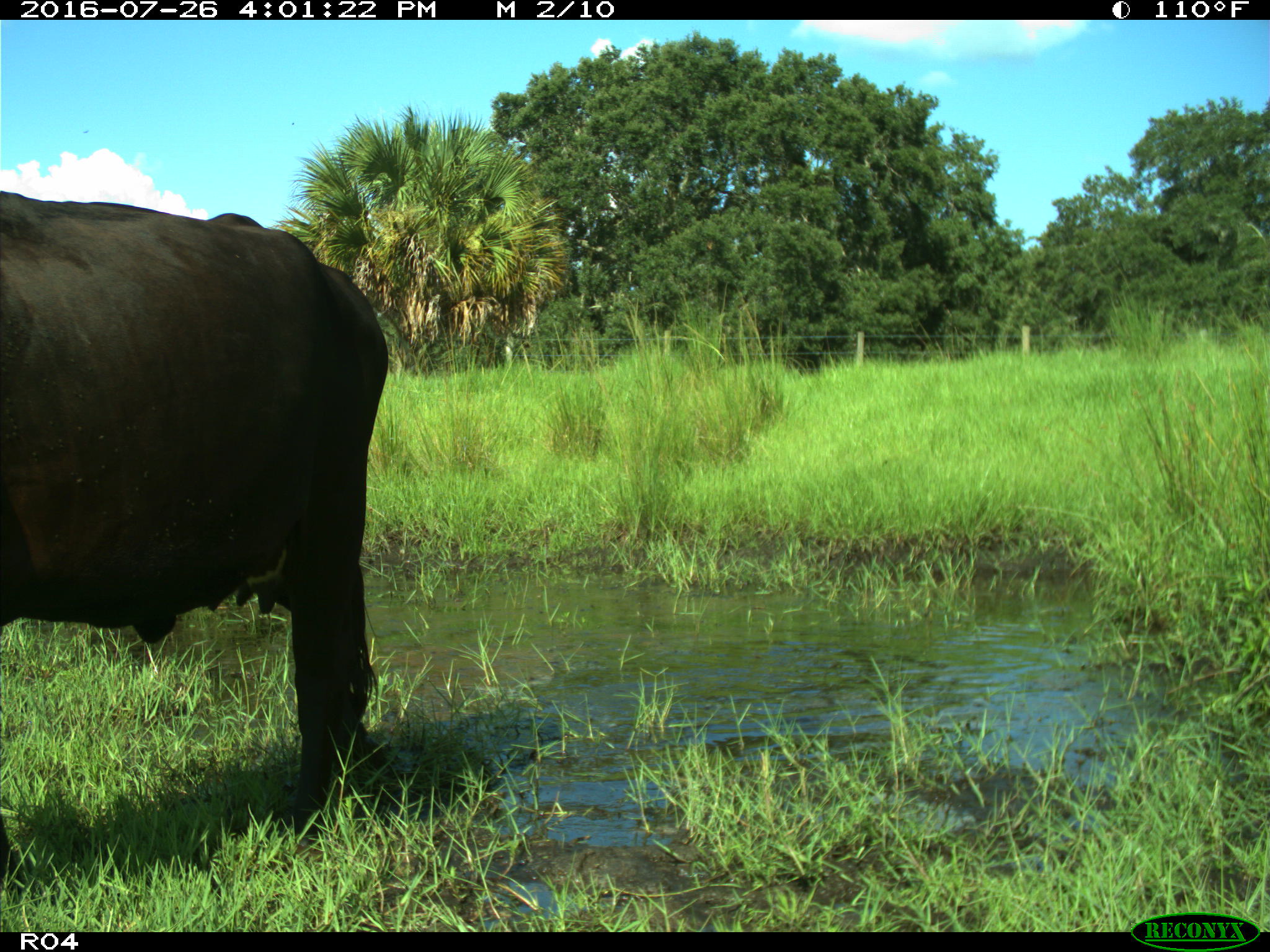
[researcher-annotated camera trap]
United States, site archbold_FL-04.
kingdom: Animalia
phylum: Chordata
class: Mammalia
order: Artiodactyla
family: Bovidae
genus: Bos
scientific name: Bos taurus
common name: domestic cow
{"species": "Bos taurus (domestic cow)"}